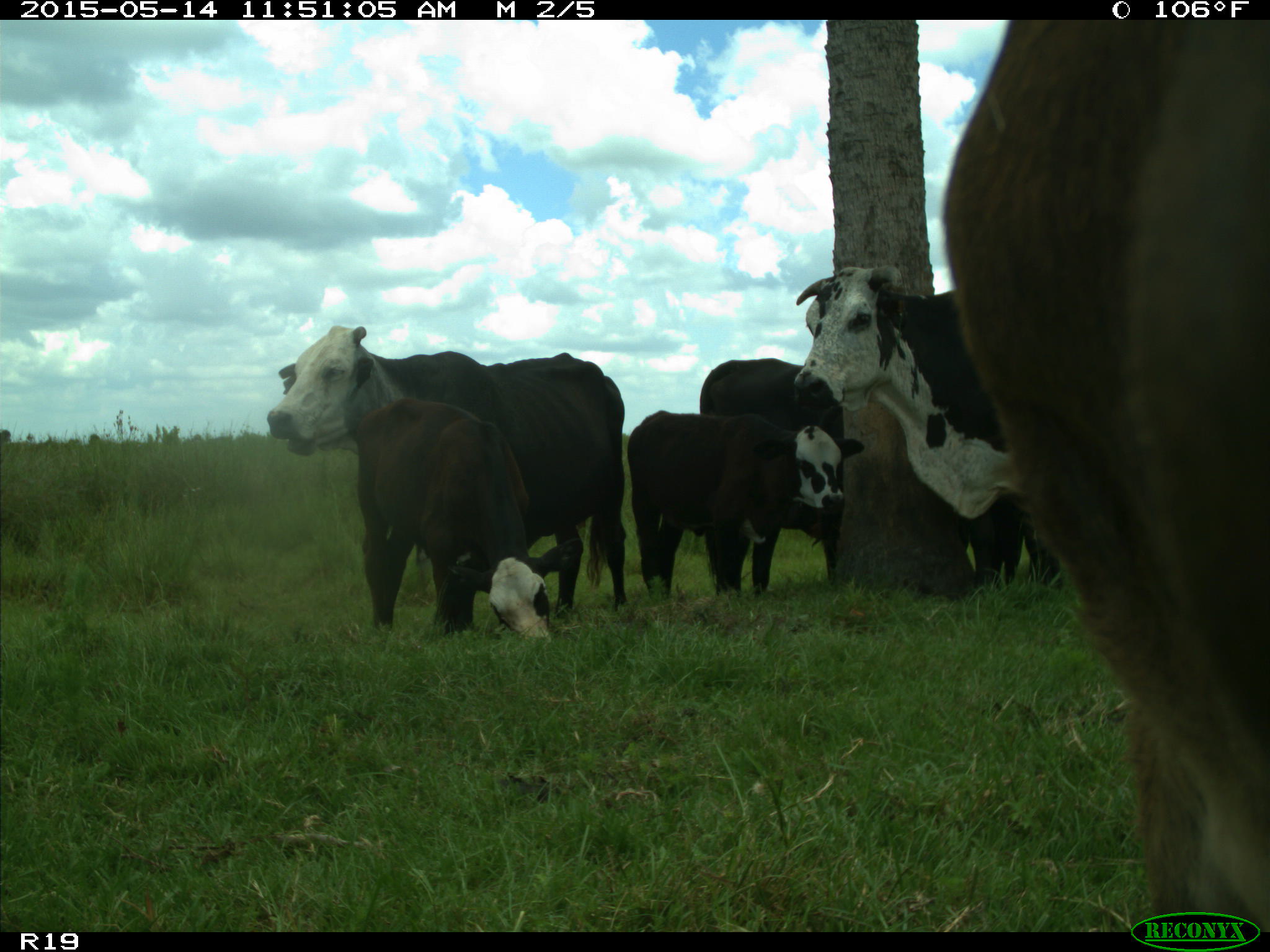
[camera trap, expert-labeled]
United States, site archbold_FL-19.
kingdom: Animalia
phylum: Chordata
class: Mammalia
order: Artiodactyla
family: Bovidae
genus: Bos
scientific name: Bos taurus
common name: domestic cow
Bos taurus (domestic cow).